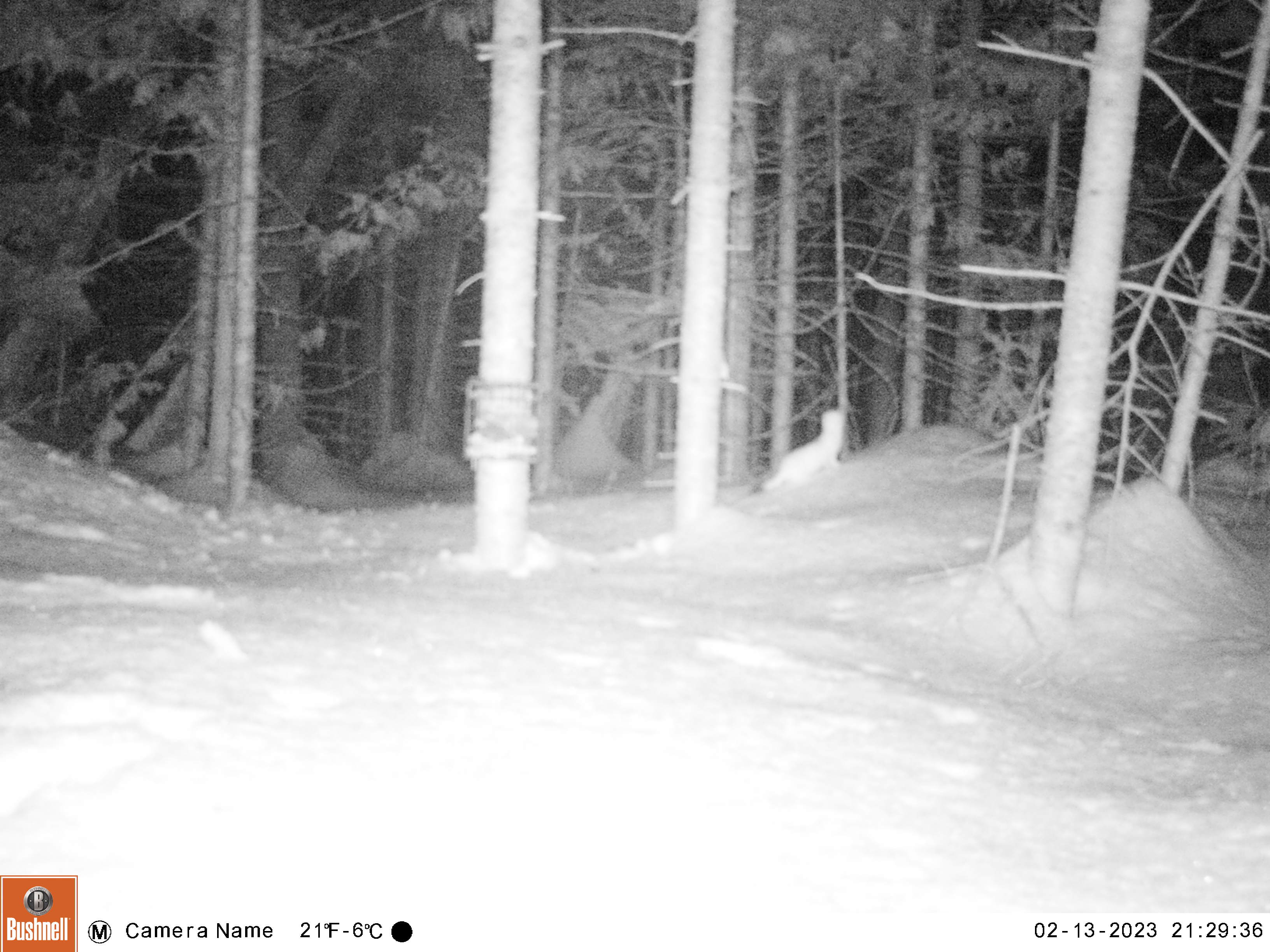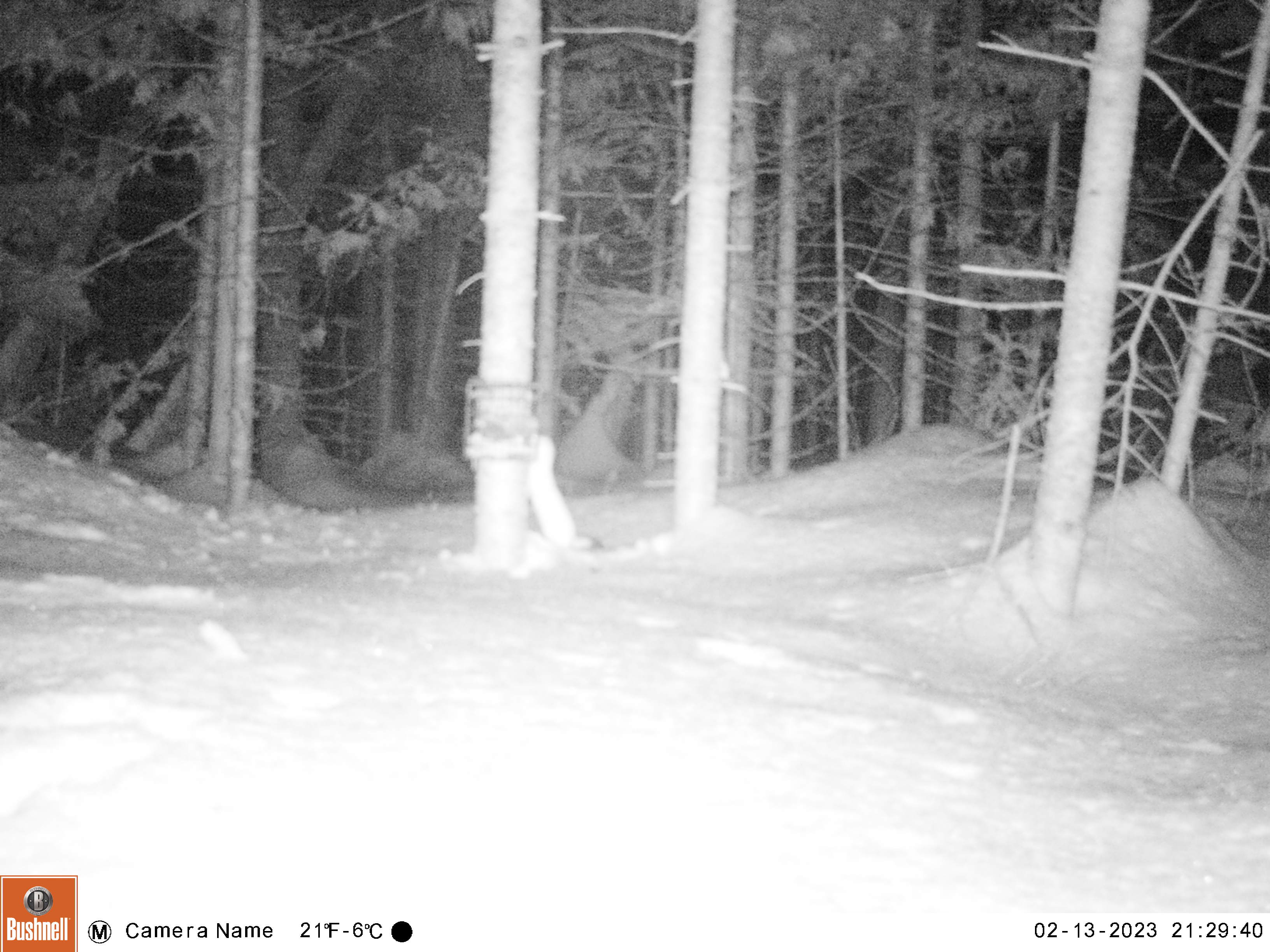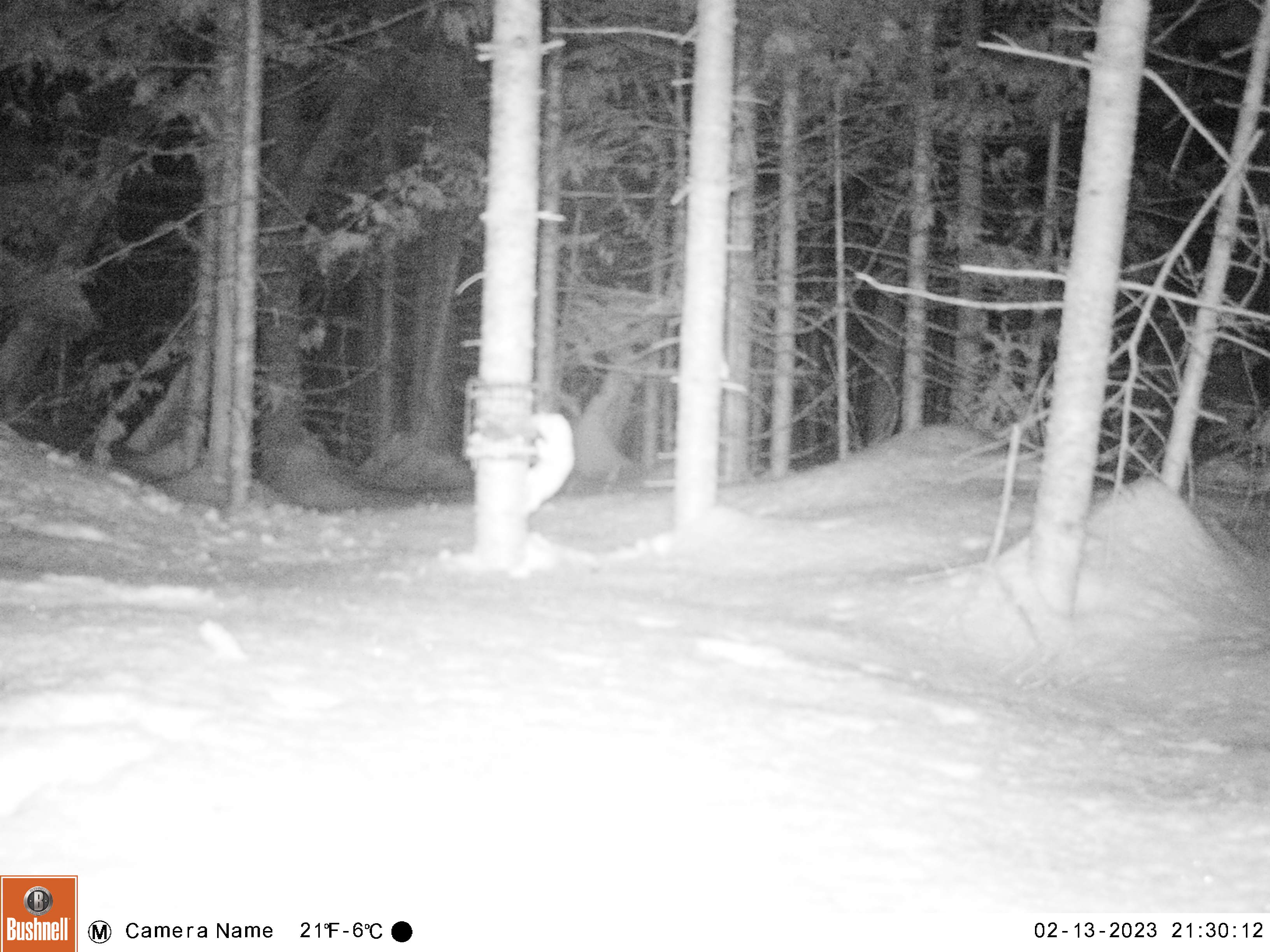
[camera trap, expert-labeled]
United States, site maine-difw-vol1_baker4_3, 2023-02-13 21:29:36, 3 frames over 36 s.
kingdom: Animalia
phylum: Chordata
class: Mammalia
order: Carnivora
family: Mustelidae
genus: Mustela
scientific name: Mustela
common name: weasel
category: weasel sp.